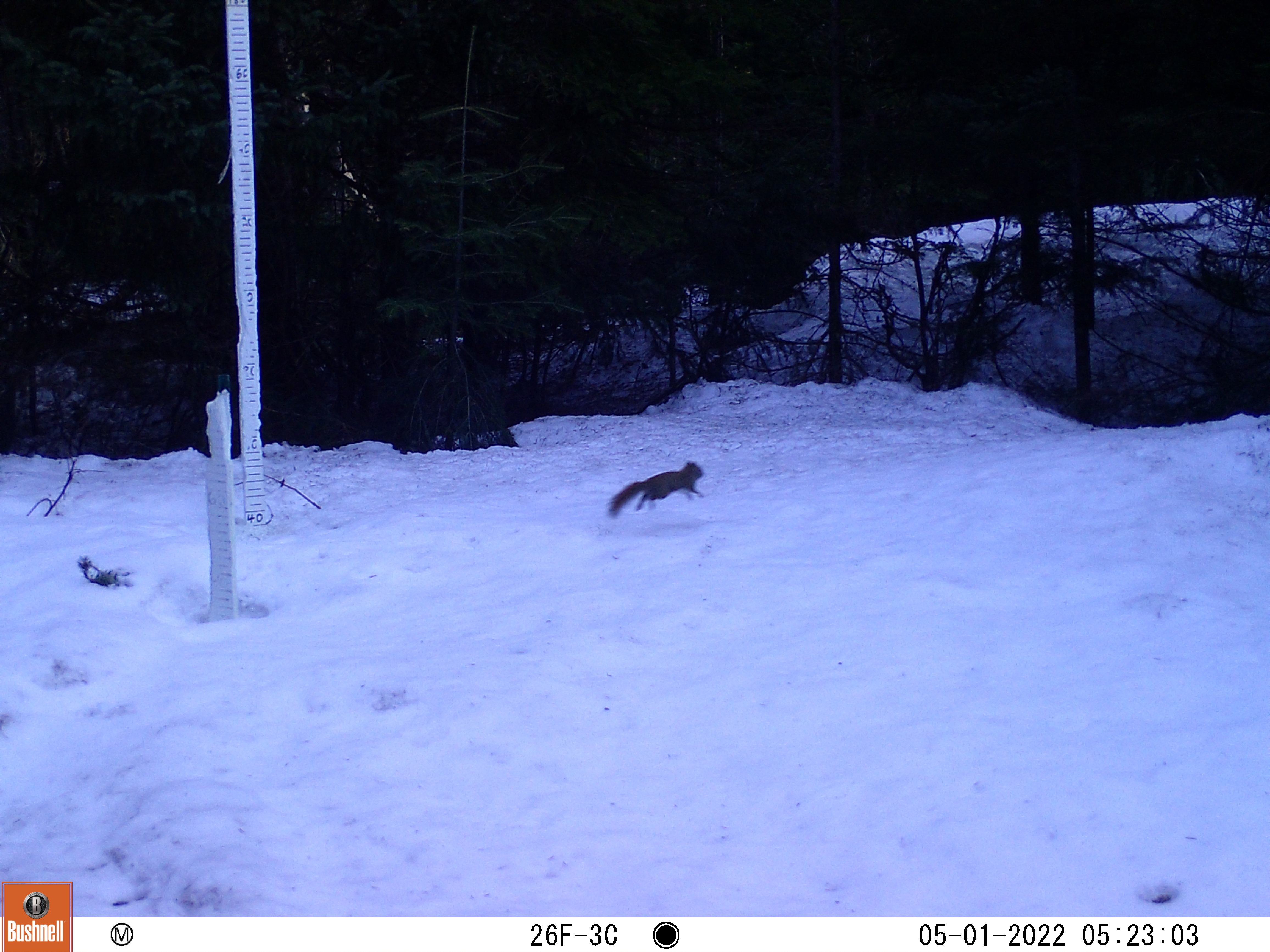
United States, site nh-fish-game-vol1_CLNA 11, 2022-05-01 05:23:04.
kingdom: Animalia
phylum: Chordata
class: Mammalia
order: Rodentia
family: Sciuridae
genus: Sciurus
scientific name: Sciurus carolinensis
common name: gray squirrel